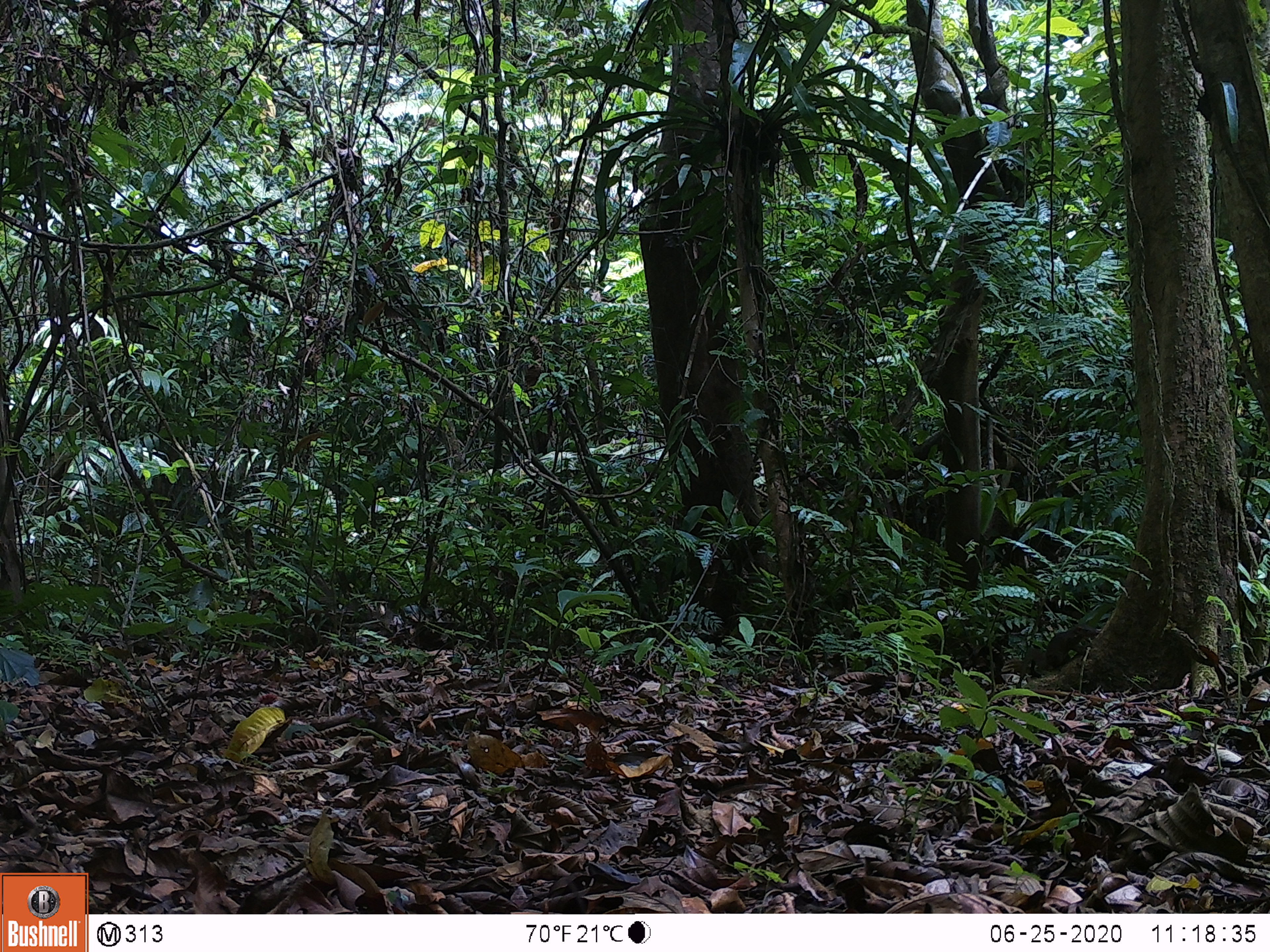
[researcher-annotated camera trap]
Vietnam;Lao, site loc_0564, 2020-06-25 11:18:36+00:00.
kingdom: Animalia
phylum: Chordata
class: Mammalia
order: Scandentia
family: Tupaiidae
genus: Tupaia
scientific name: Tupaia belangeri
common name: northern treeshrew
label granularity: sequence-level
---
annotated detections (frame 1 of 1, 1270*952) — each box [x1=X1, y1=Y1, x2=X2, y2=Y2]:
northern treeshrew: [x1=1045, y1=624, x2=1099, y2=667]